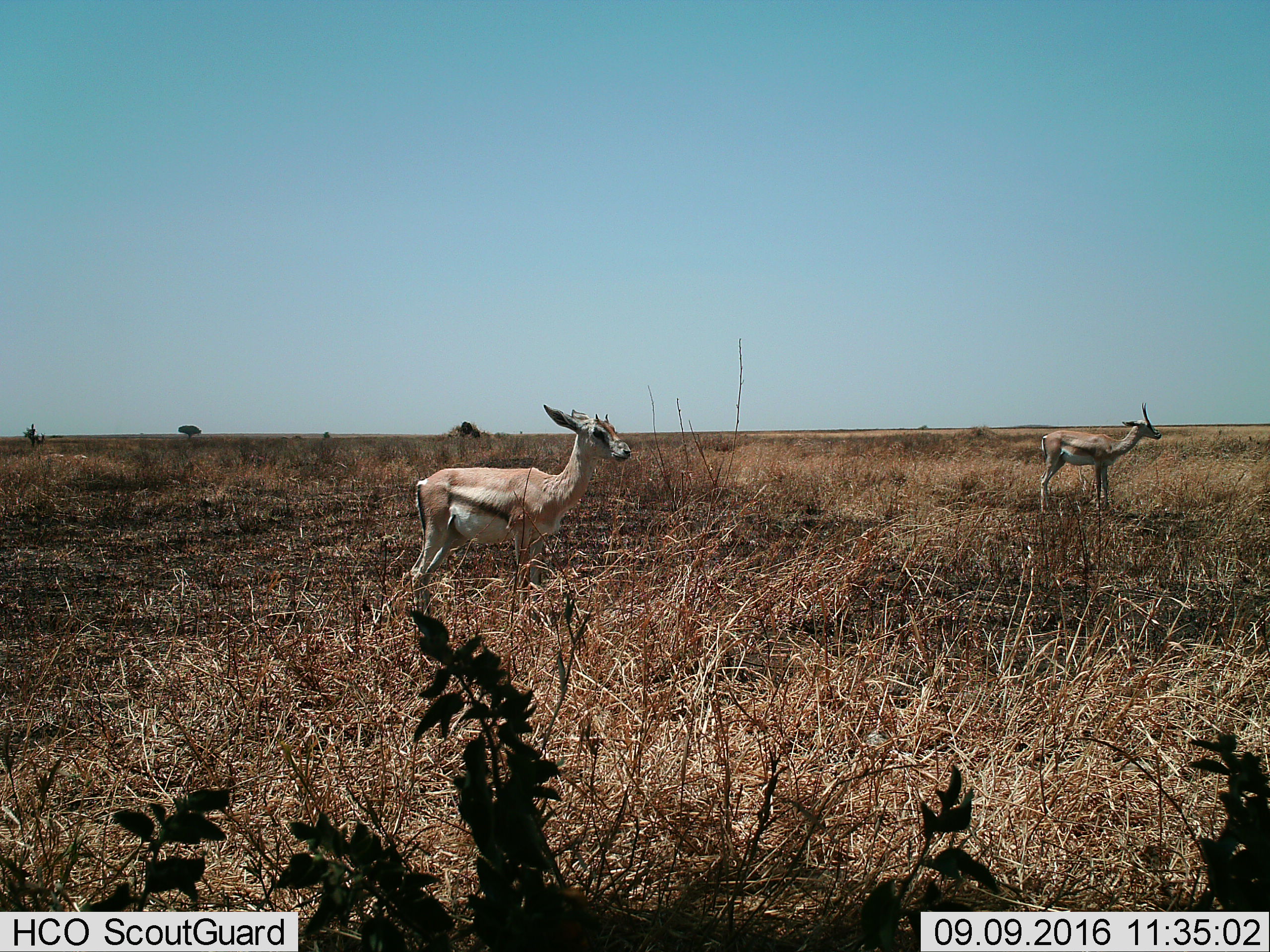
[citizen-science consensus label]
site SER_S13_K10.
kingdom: Animalia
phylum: Chordata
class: Mammalia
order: Artiodactyla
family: Bovidae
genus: Eudorcas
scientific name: Eudorcas thomsonii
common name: thomson's gazelle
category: gazellethomsons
Gazellethomsons (thomson's gazelle) (Eudorcas thomsonii), count 2. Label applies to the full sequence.